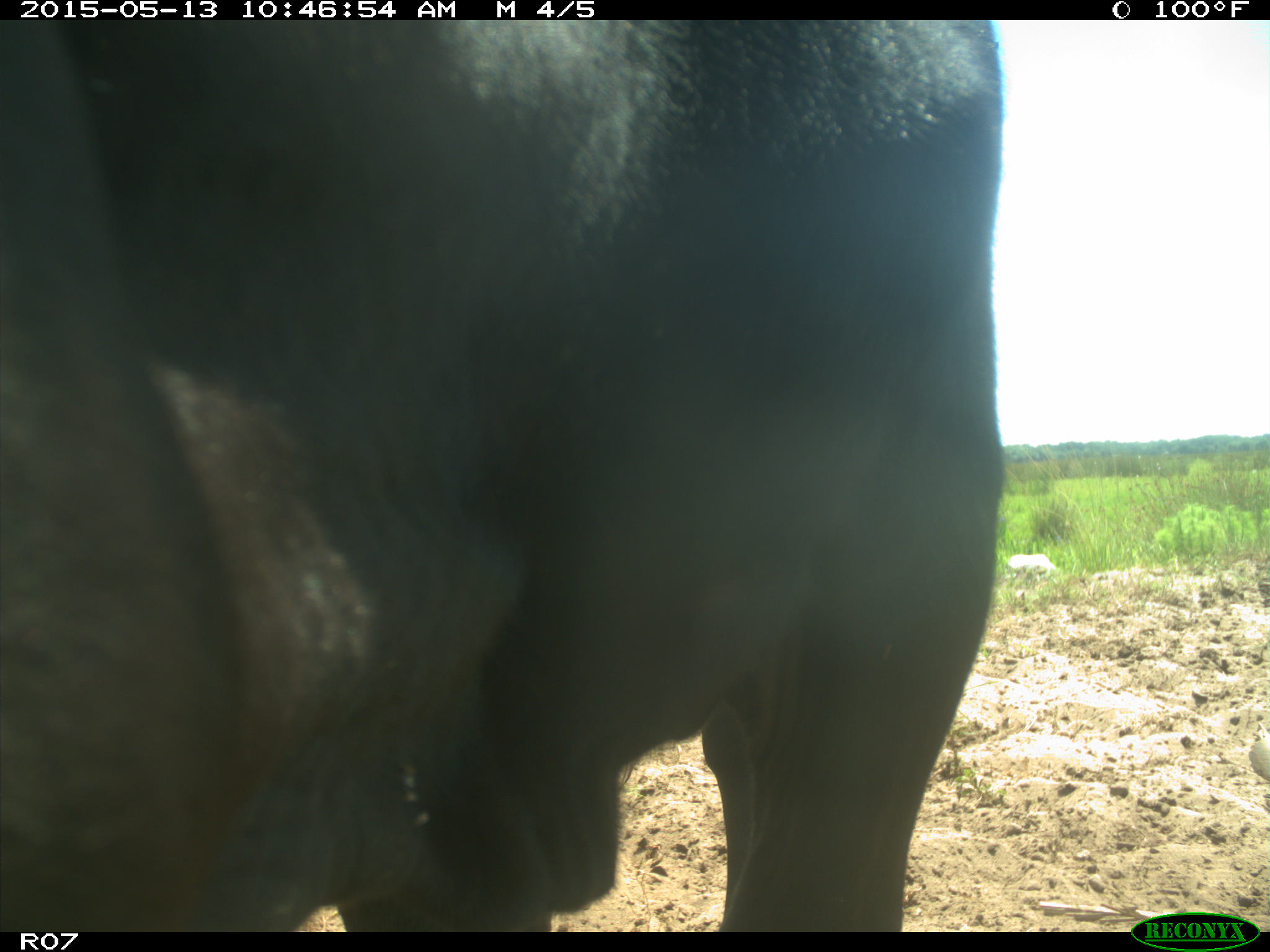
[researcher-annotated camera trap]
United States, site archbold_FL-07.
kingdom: Animalia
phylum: Chordata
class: Mammalia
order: Artiodactyla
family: Bovidae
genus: Bos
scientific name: Bos taurus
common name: domestic cow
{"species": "Bos taurus (domestic cow)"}